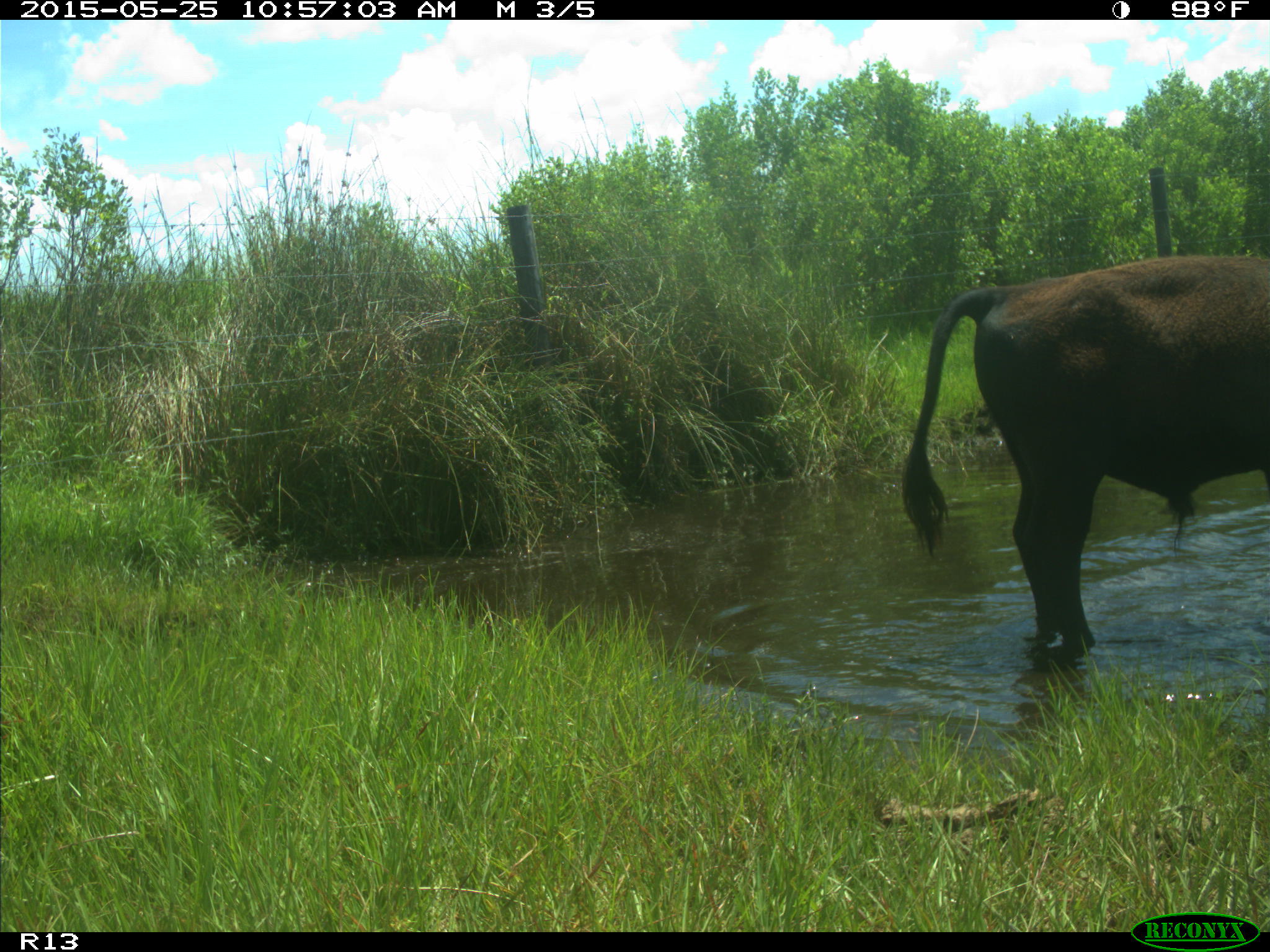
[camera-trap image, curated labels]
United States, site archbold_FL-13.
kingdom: Animalia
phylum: Chordata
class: Mammalia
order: Artiodactyla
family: Bovidae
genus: Bos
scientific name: Bos taurus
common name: domestic cow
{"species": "Bos taurus (domestic cow)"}